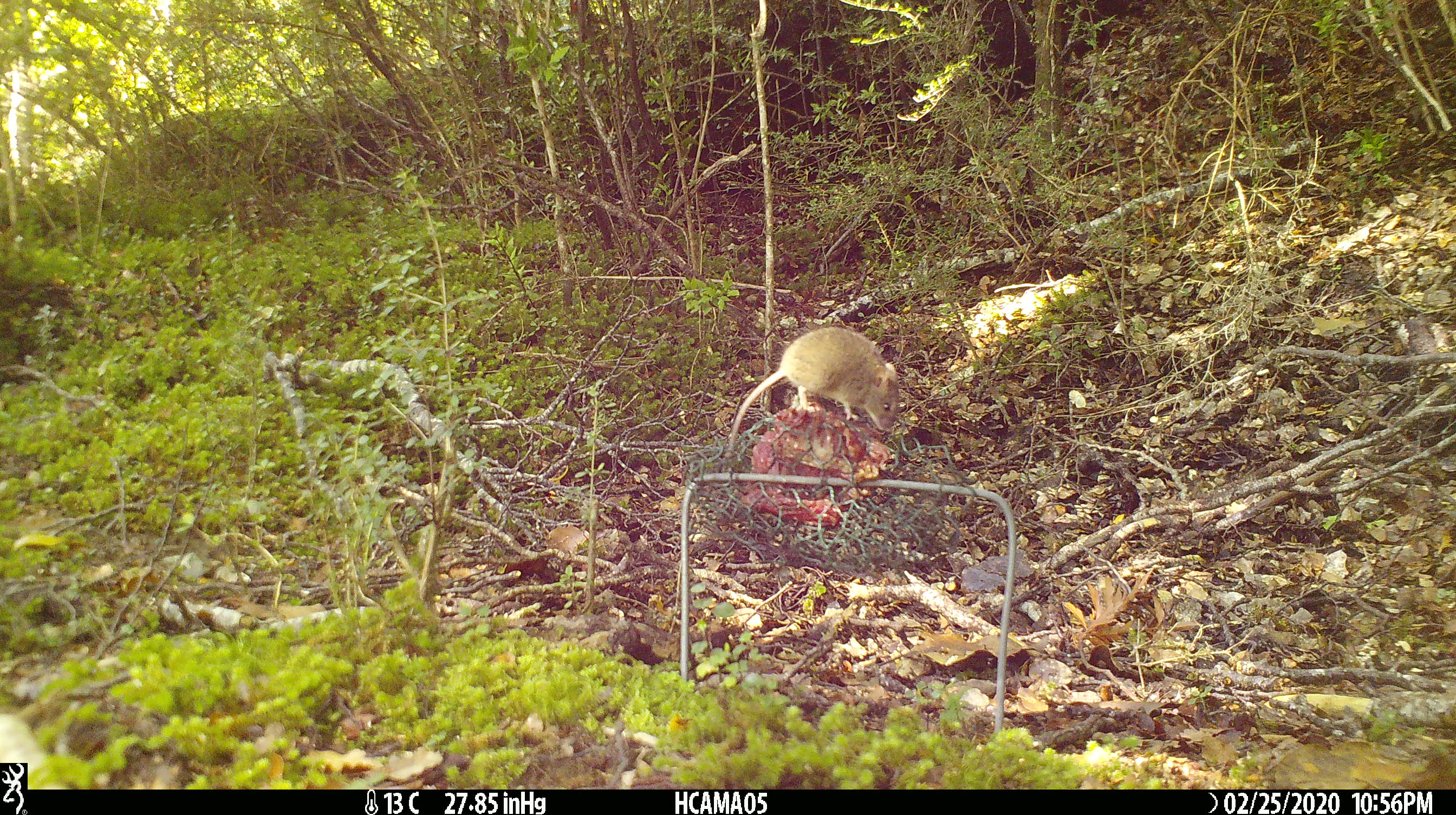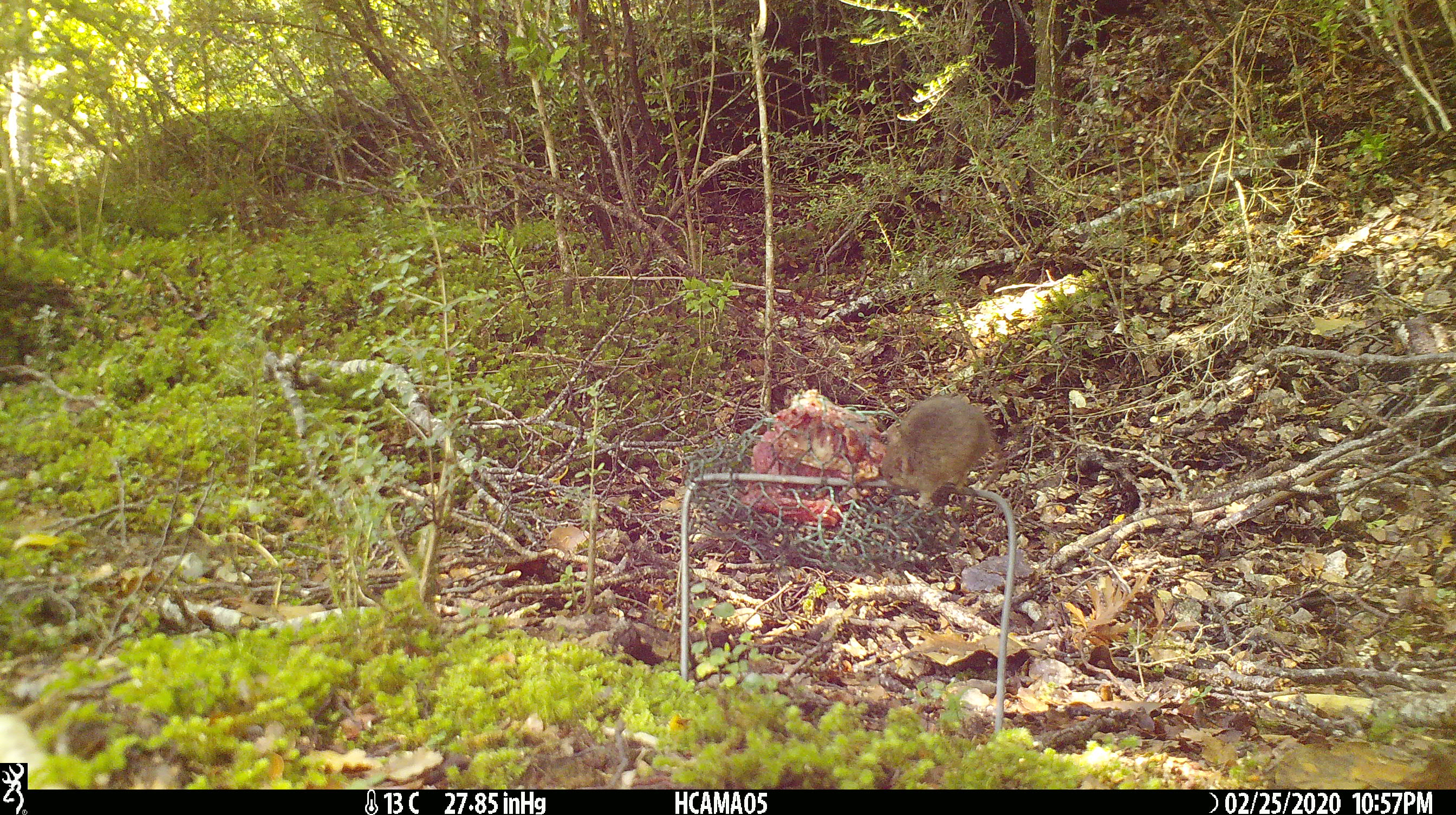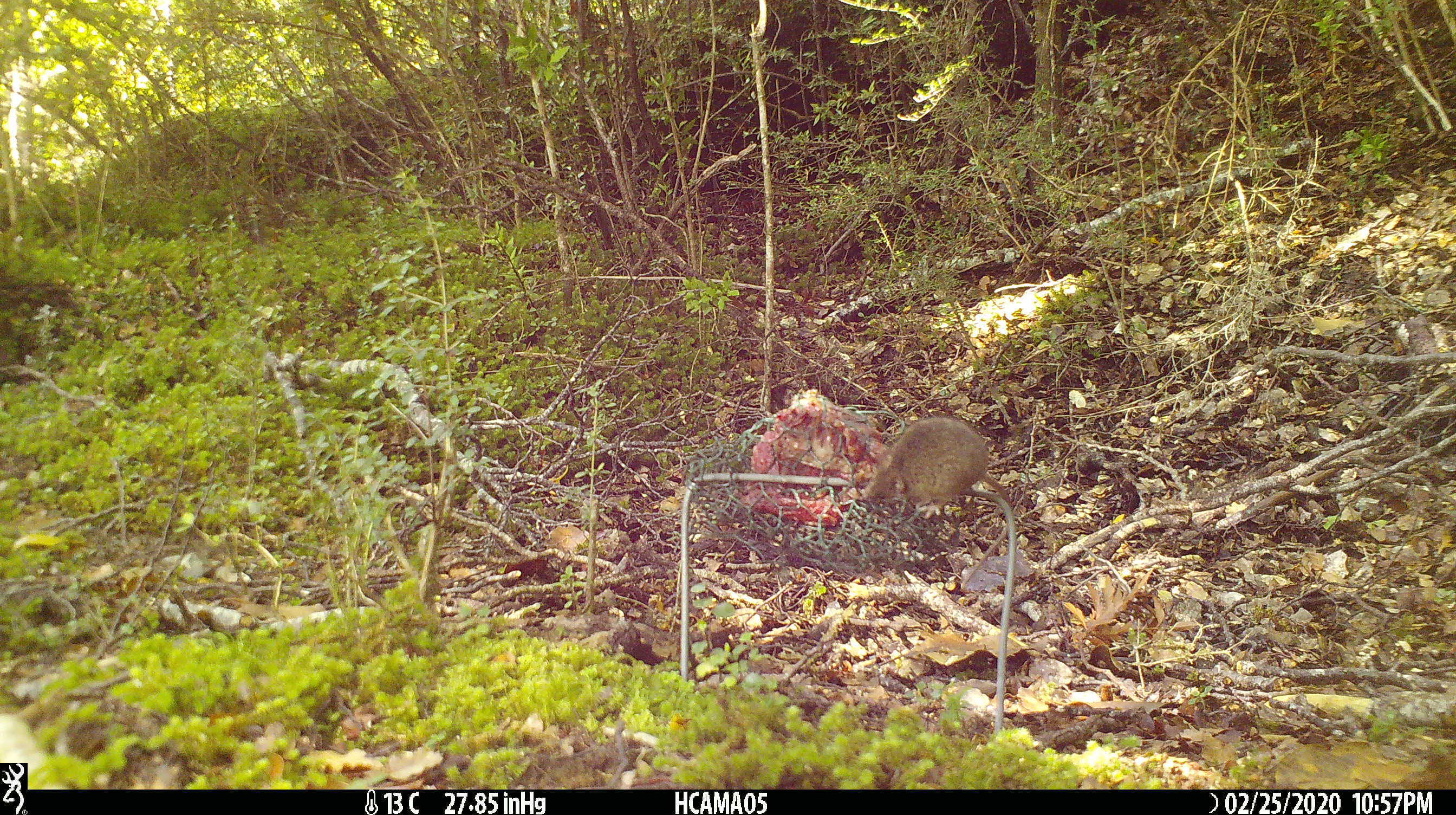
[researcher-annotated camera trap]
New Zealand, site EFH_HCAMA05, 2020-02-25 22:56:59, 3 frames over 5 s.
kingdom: Animalia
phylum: Chordata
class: Mammalia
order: Rodentia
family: Muridae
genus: Mus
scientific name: Mus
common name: mouse